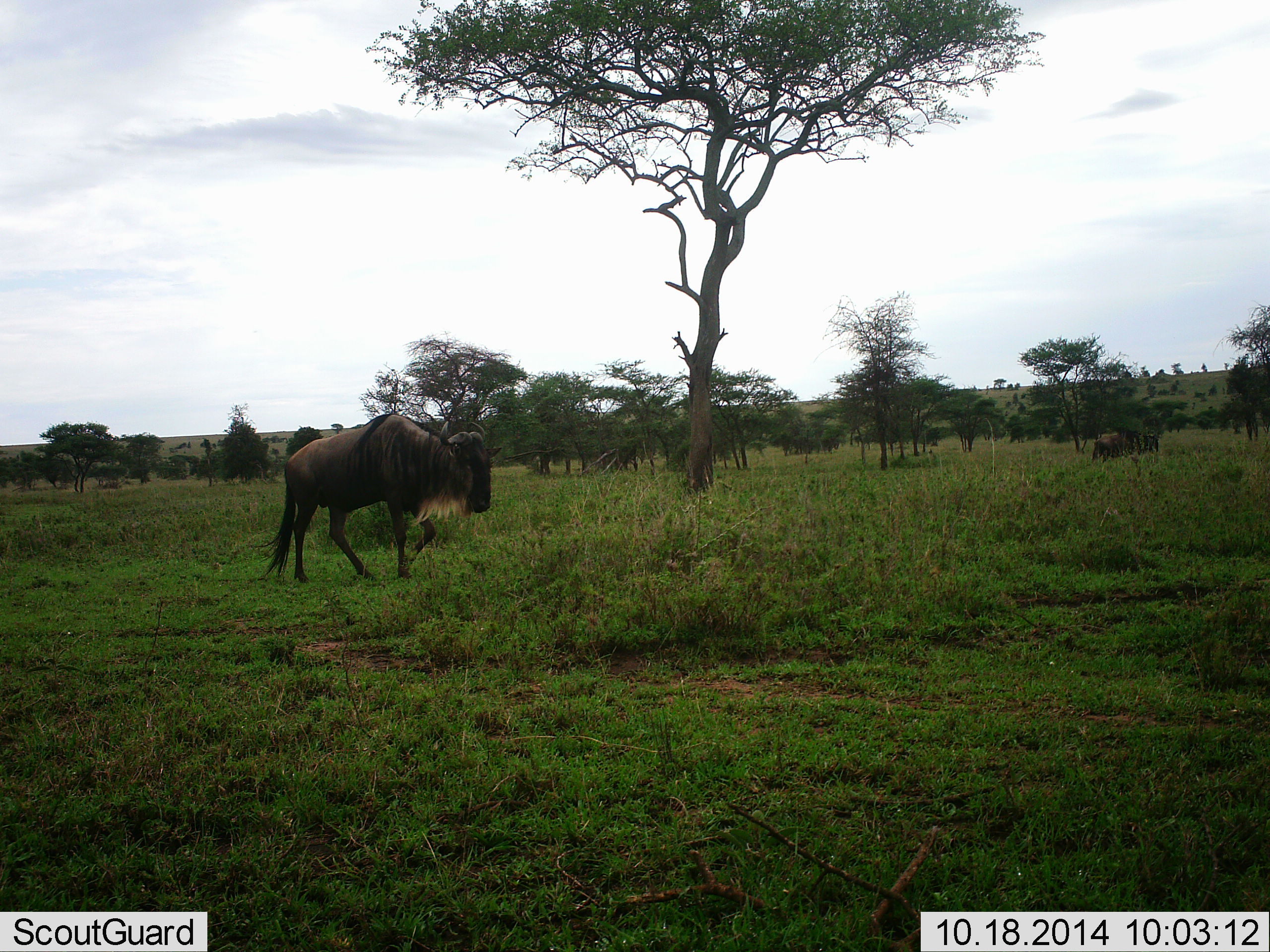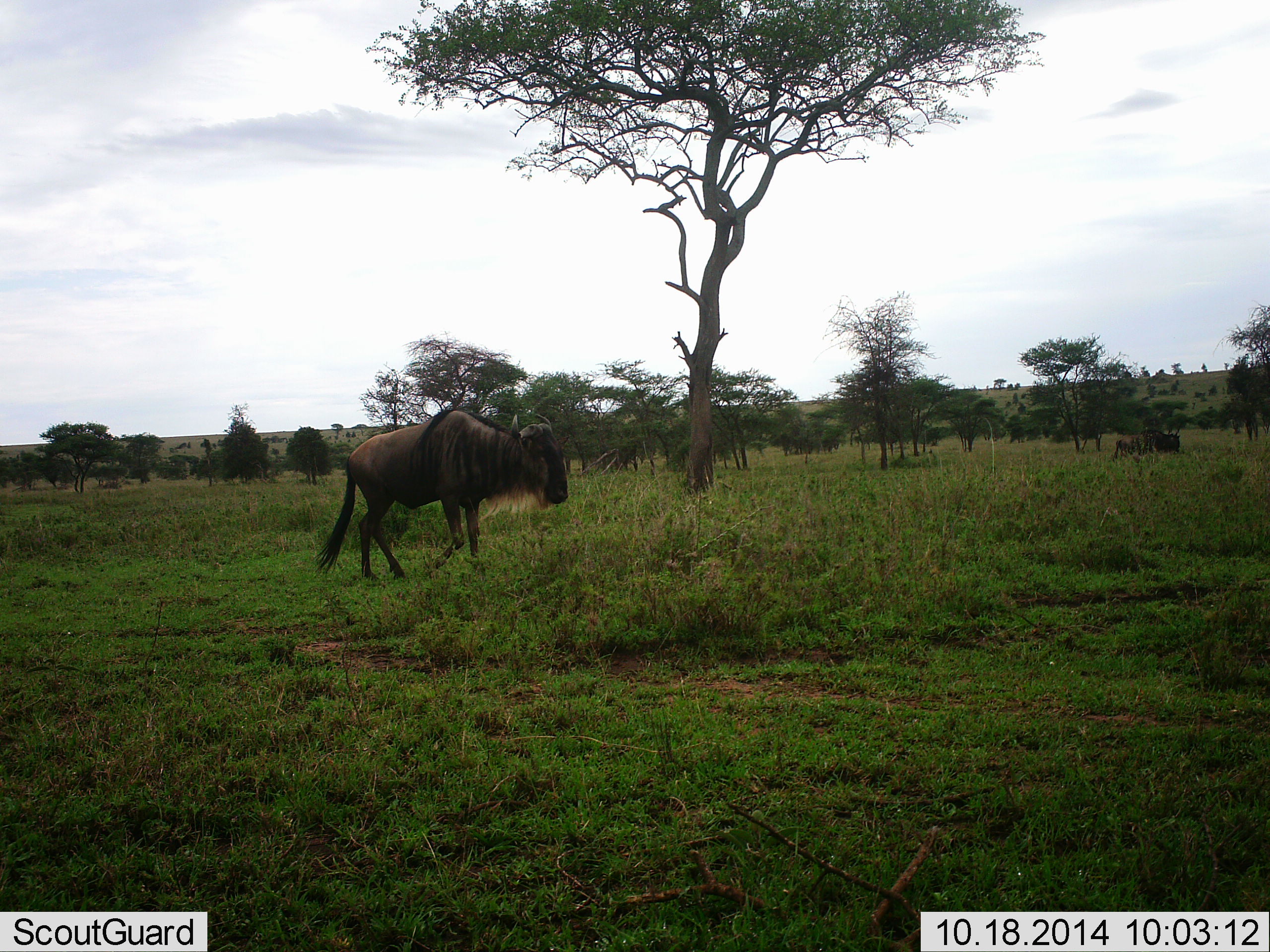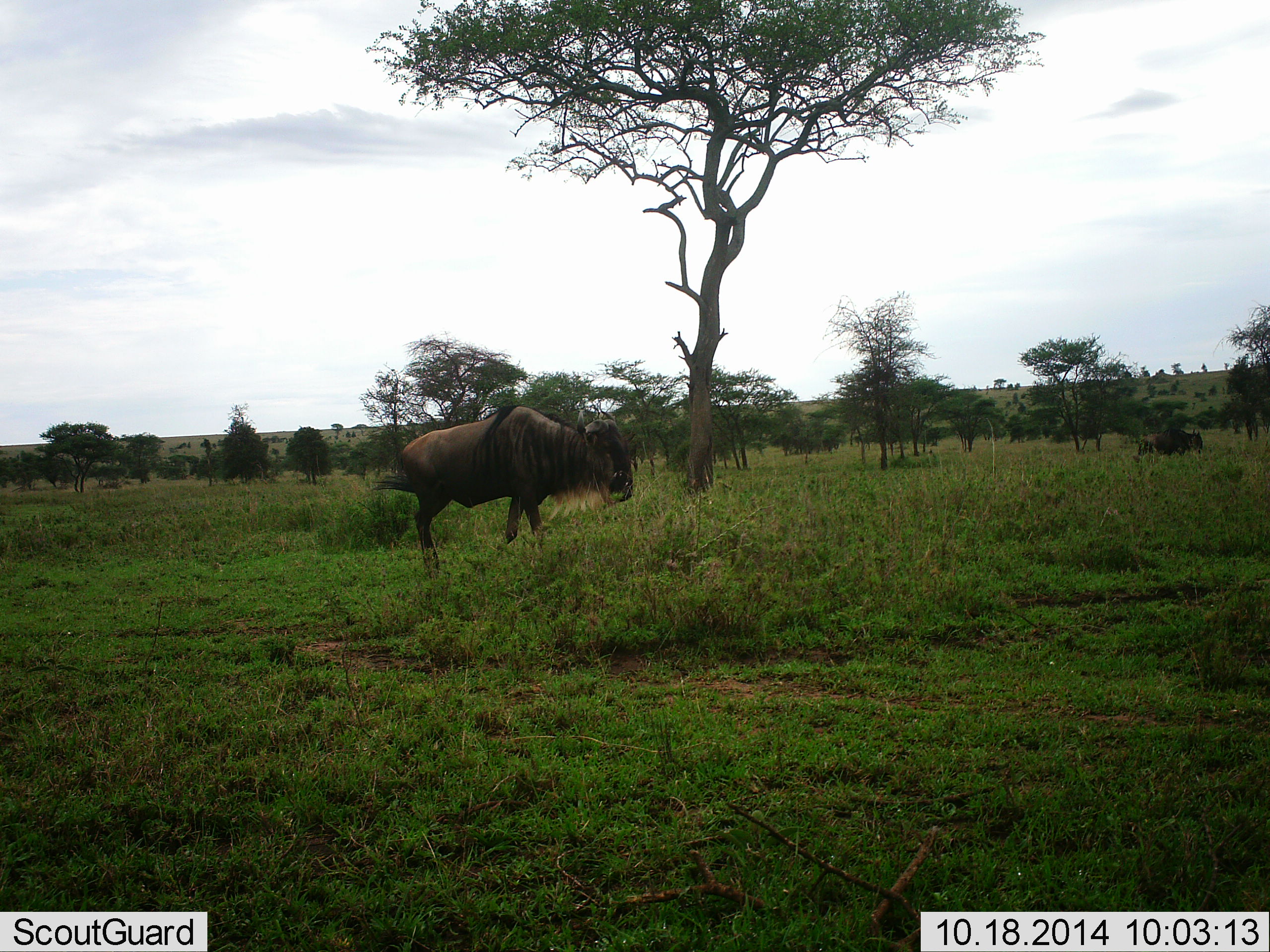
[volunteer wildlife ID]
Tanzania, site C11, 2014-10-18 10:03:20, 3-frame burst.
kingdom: Animalia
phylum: Chordata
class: Mammalia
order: Artiodactyla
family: Bovidae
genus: Connochaetes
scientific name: Connochaetes taurinus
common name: blue wildebeest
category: wildebeest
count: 2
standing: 0%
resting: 0%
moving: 90%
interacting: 0%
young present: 0%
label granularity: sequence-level